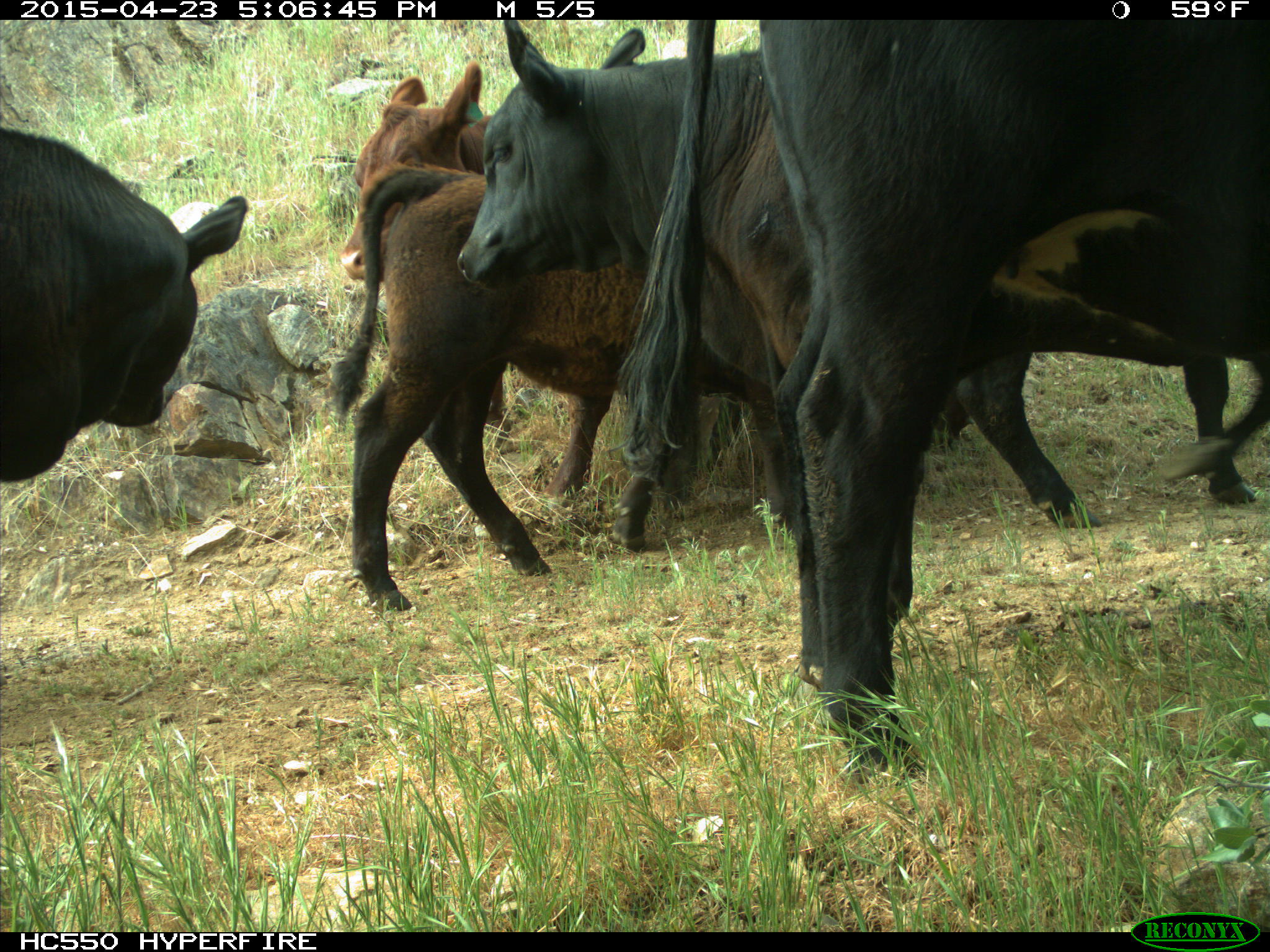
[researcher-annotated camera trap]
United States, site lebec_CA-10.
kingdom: Animalia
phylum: Chordata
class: Mammalia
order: Artiodactyla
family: Bovidae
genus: Bos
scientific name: Bos taurus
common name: domestic cow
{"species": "Bos taurus (domestic cow)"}